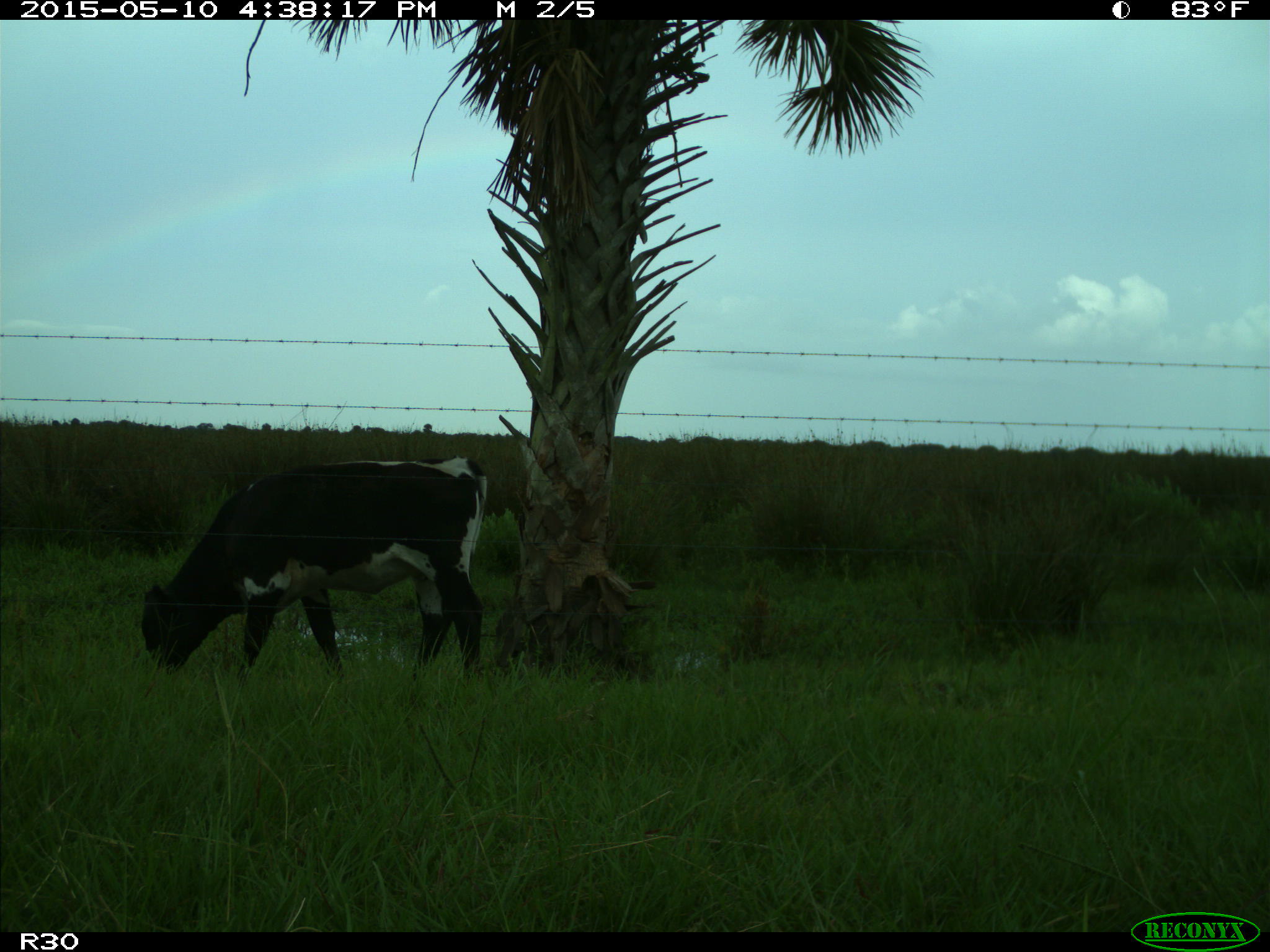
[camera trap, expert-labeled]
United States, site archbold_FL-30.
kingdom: Animalia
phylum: Chordata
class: Mammalia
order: Artiodactyla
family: Bovidae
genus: Bos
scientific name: Bos taurus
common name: domestic cow